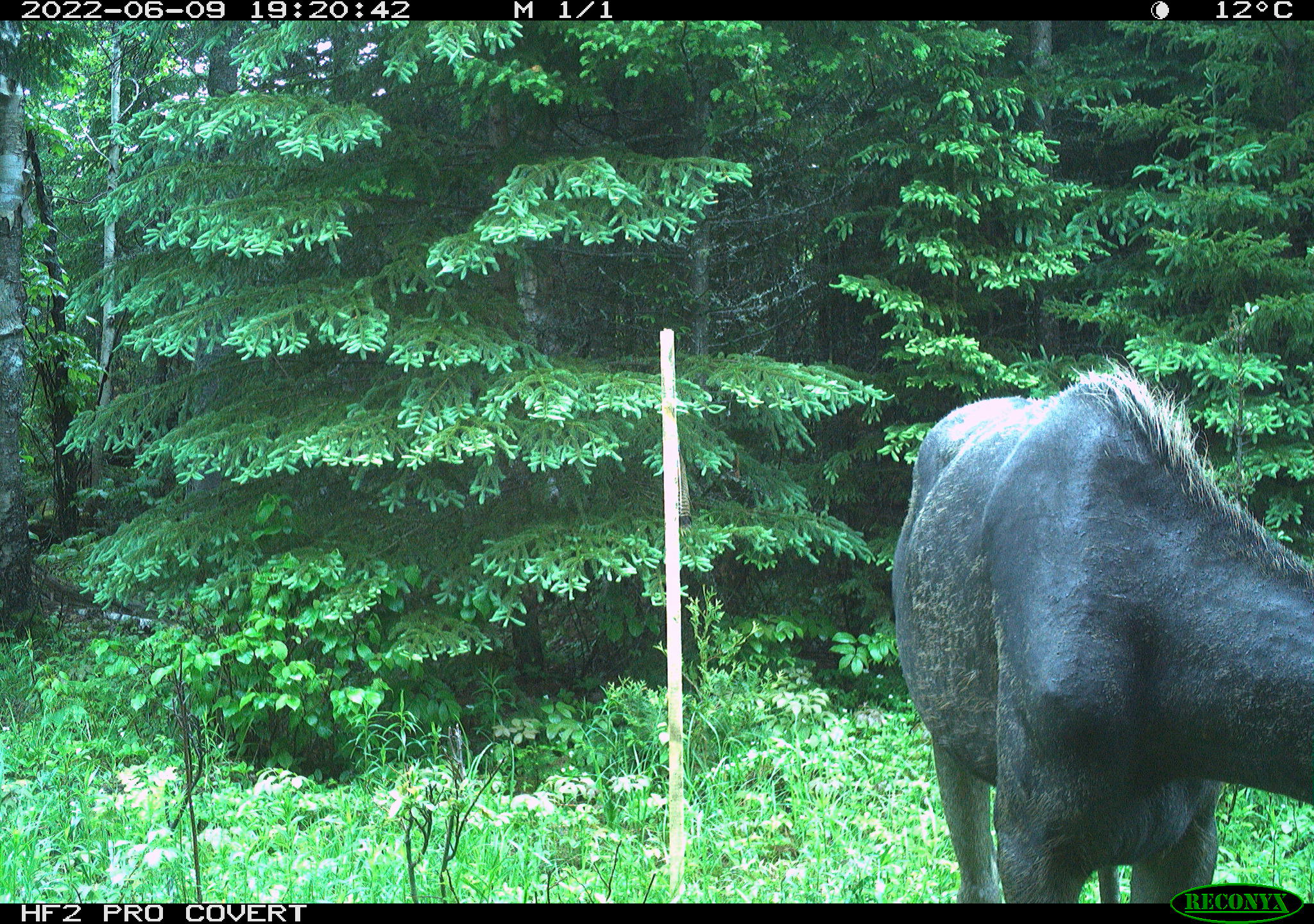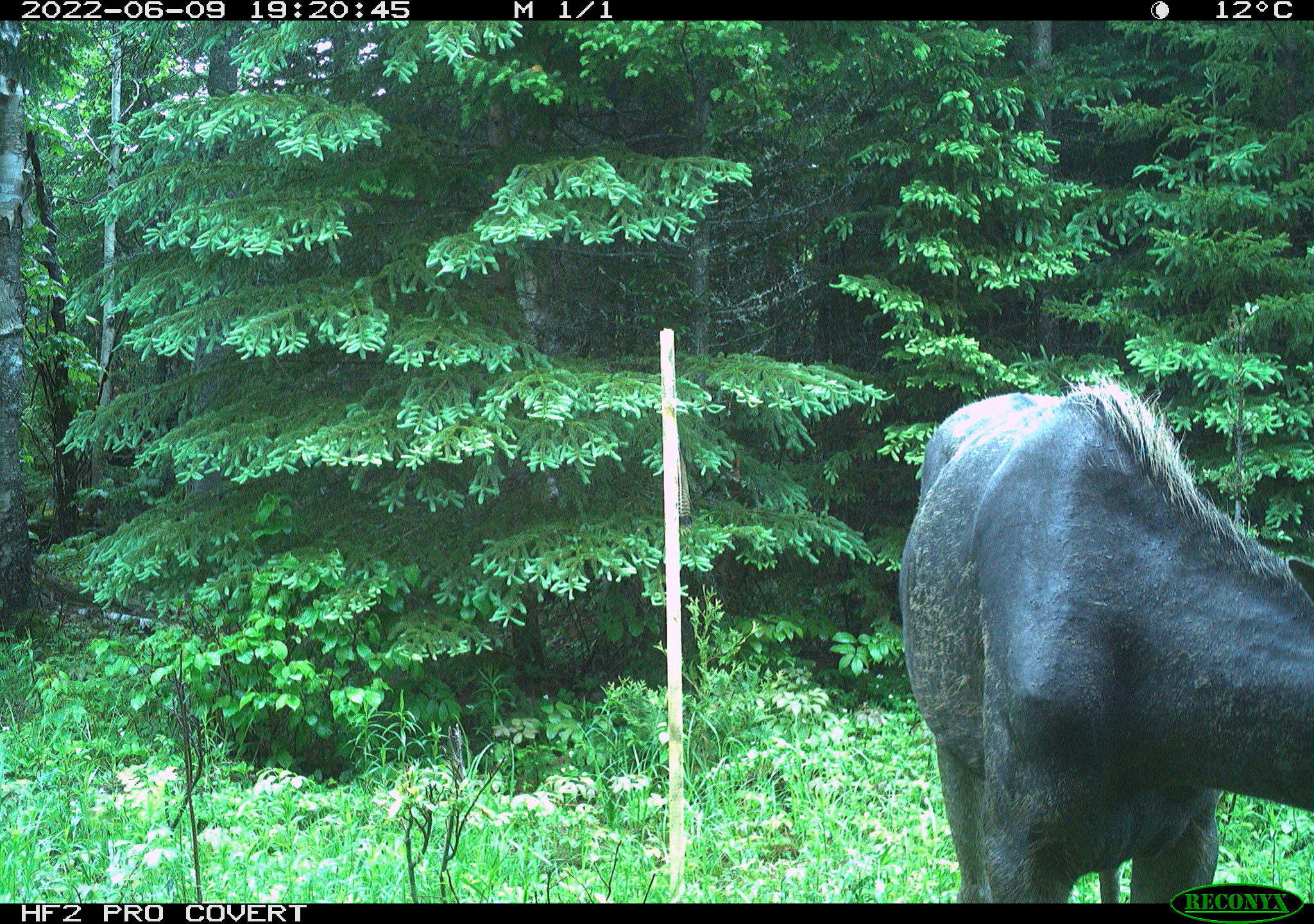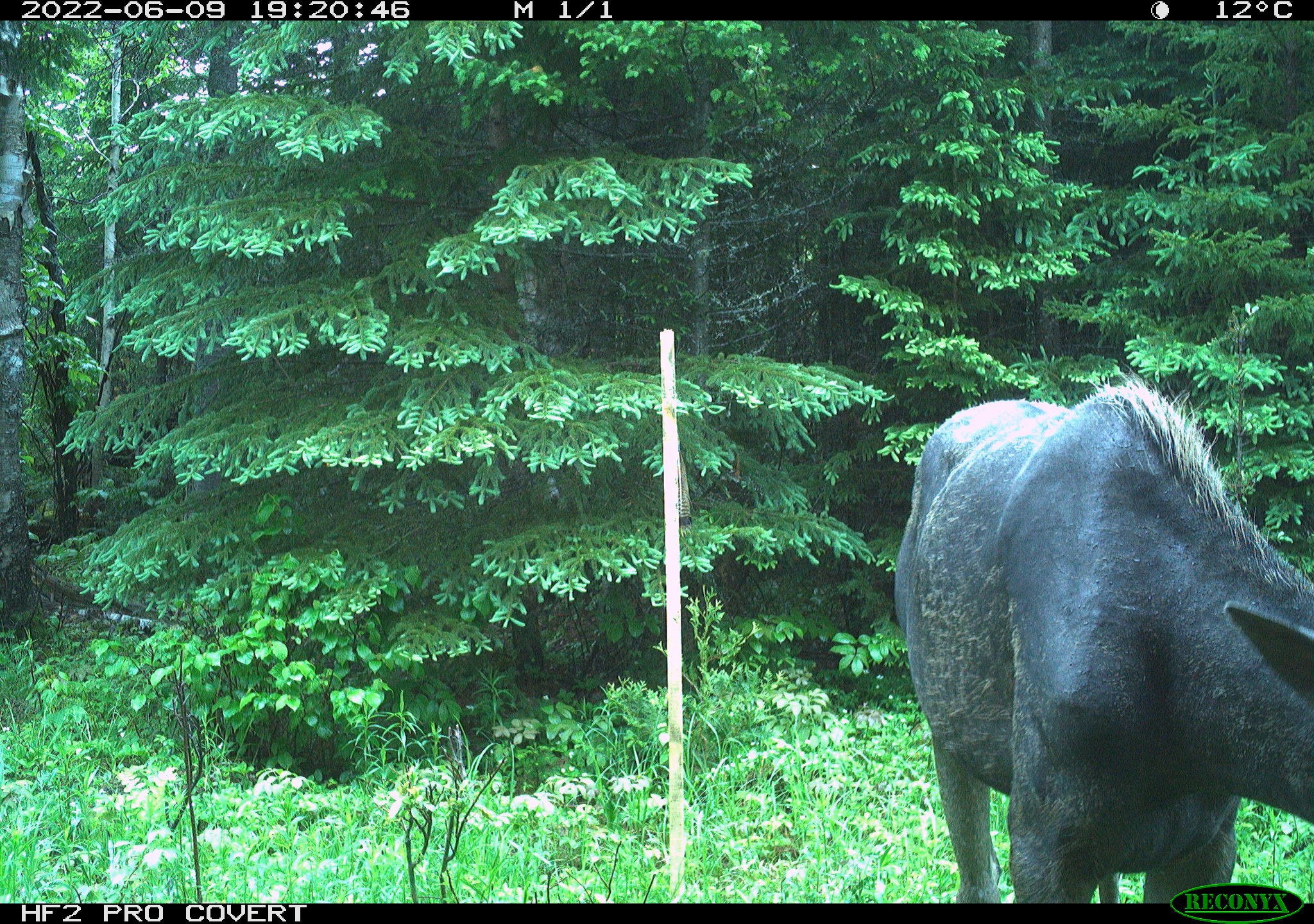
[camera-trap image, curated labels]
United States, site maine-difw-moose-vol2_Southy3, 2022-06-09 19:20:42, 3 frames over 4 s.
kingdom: Animalia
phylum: Chordata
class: Mammalia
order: Artiodactyla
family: Cervidae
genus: Alces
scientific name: Alces alces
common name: moose